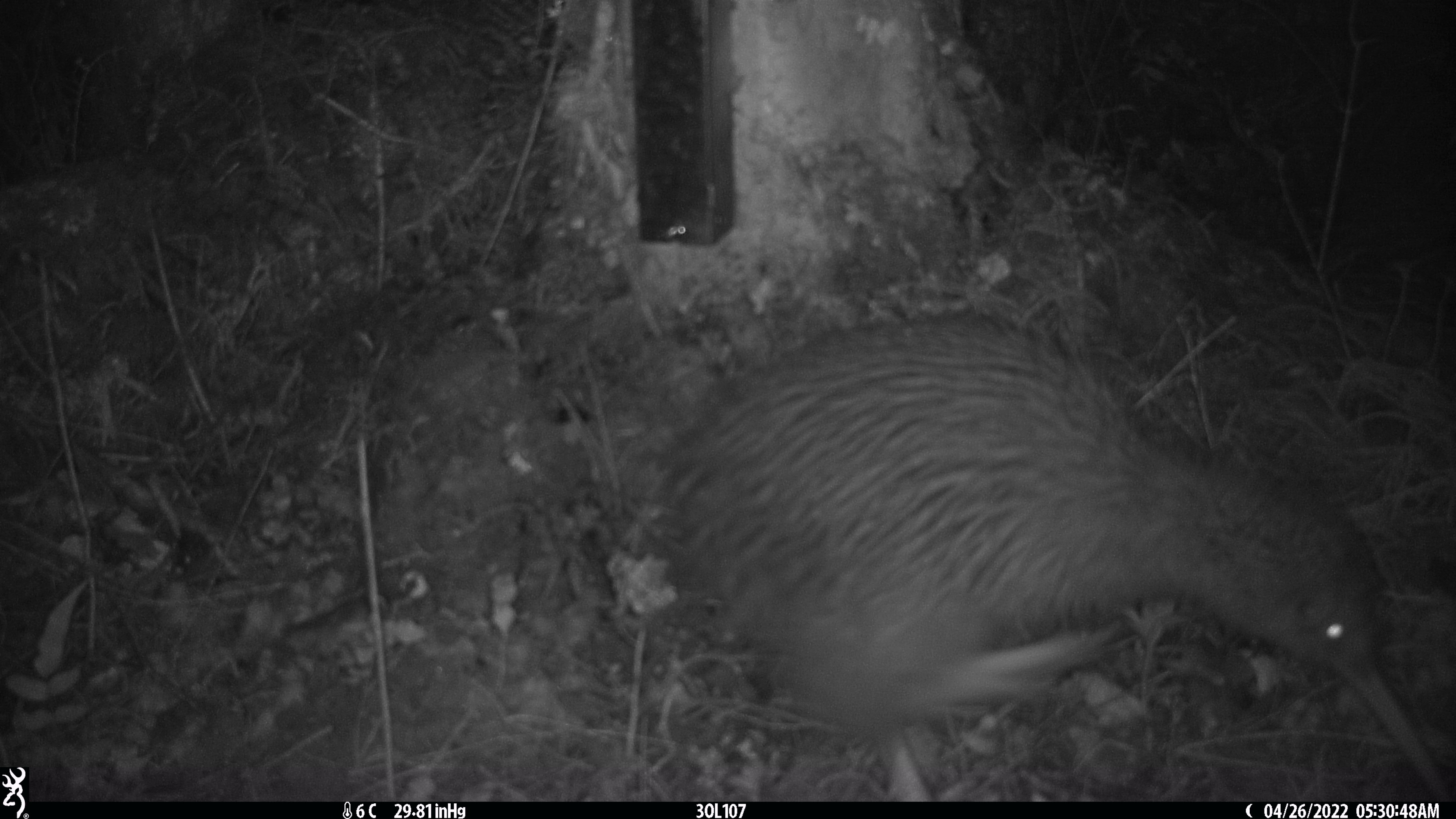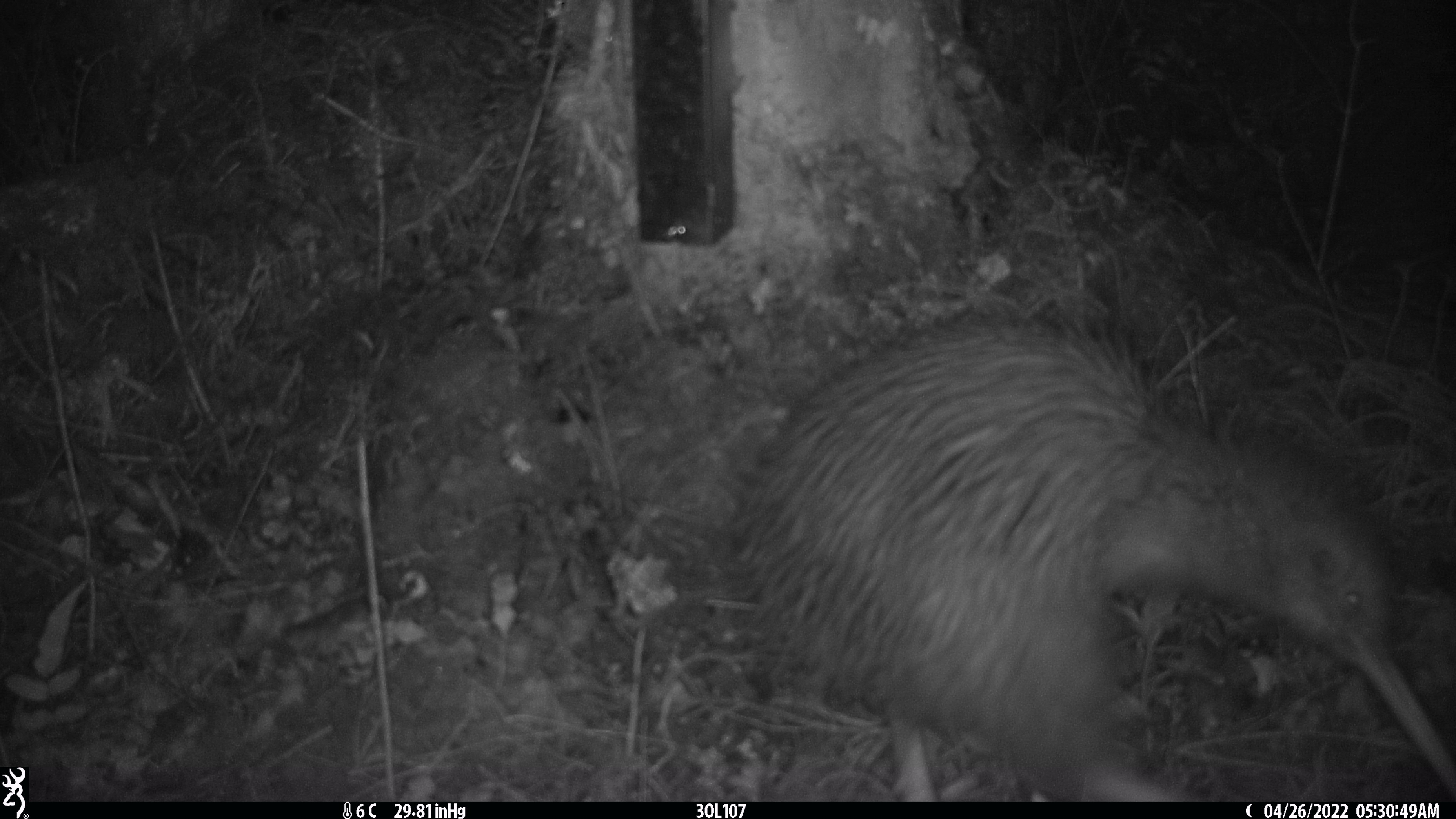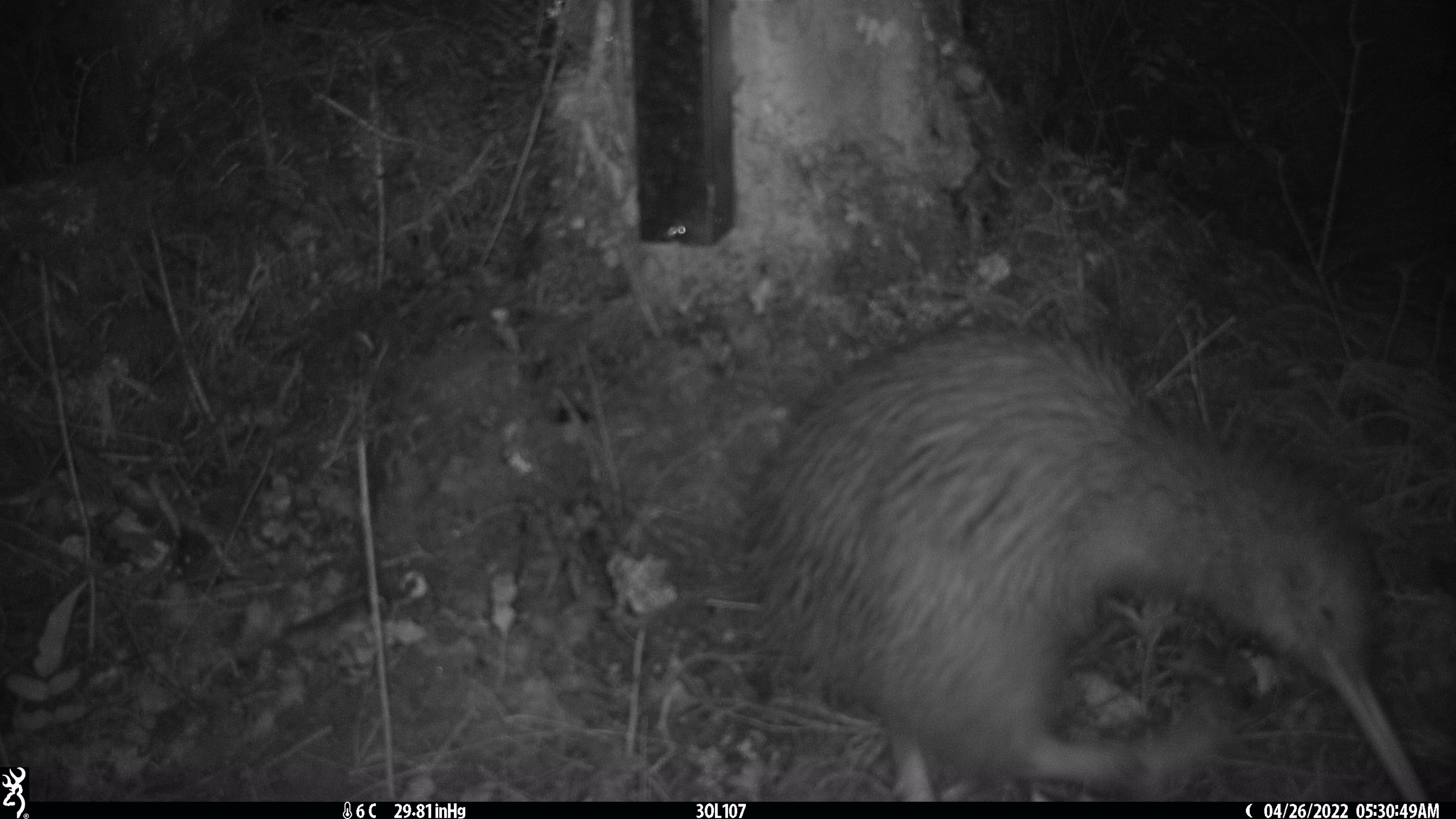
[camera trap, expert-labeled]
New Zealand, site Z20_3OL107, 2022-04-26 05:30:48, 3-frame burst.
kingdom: Animalia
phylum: Chordata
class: Aves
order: Apterygiformes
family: Apterygidae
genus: Apteryx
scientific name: Apteryx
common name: kiwi